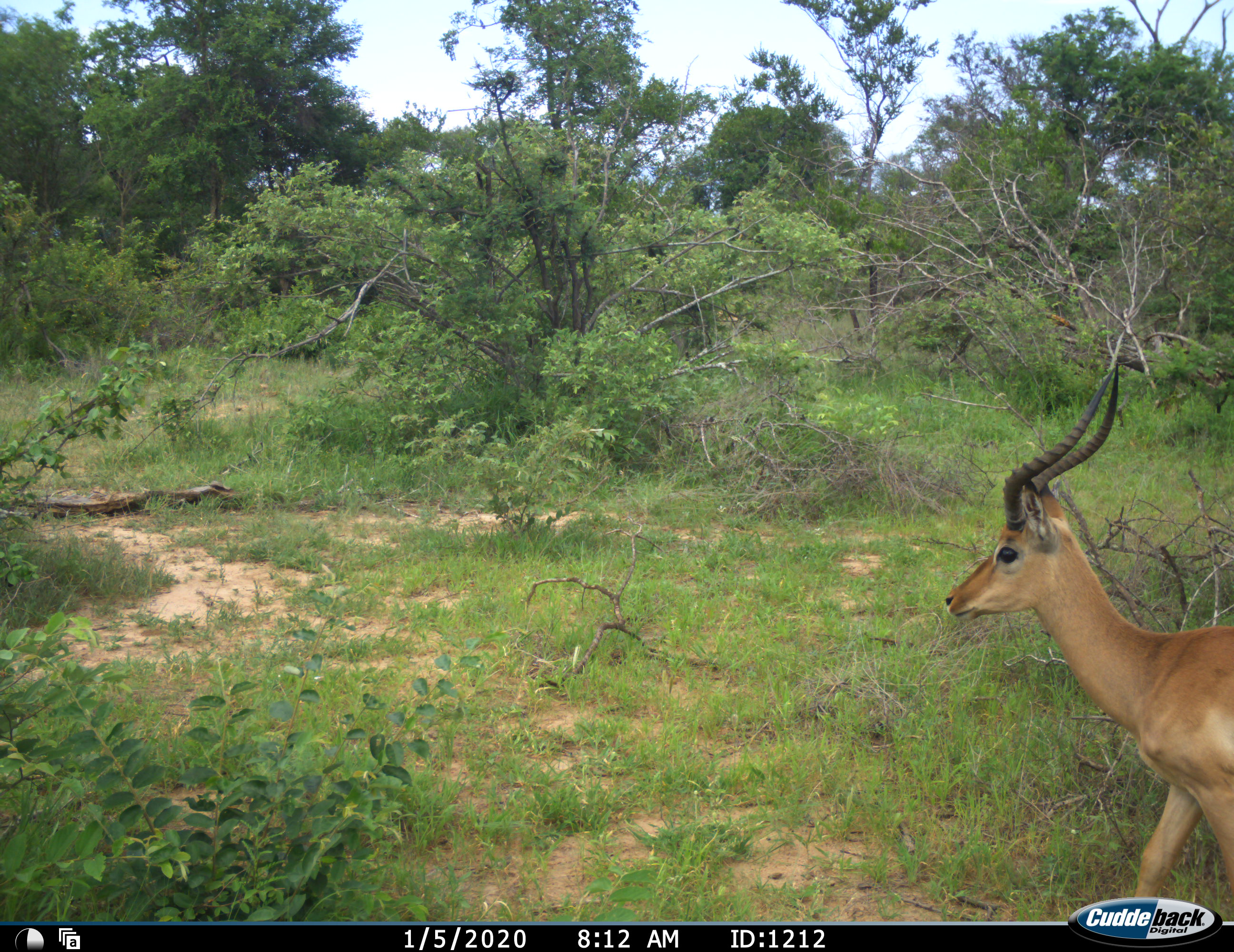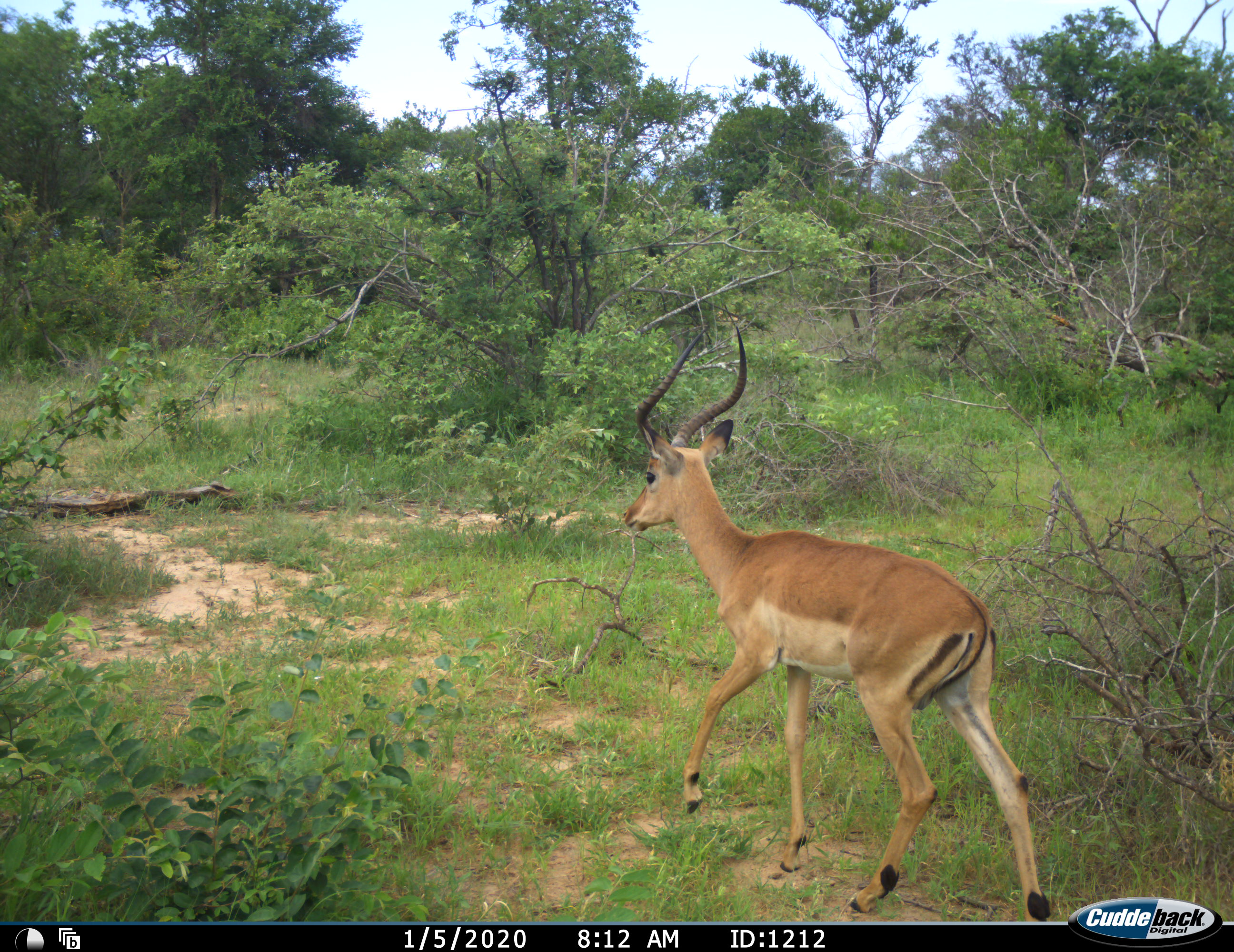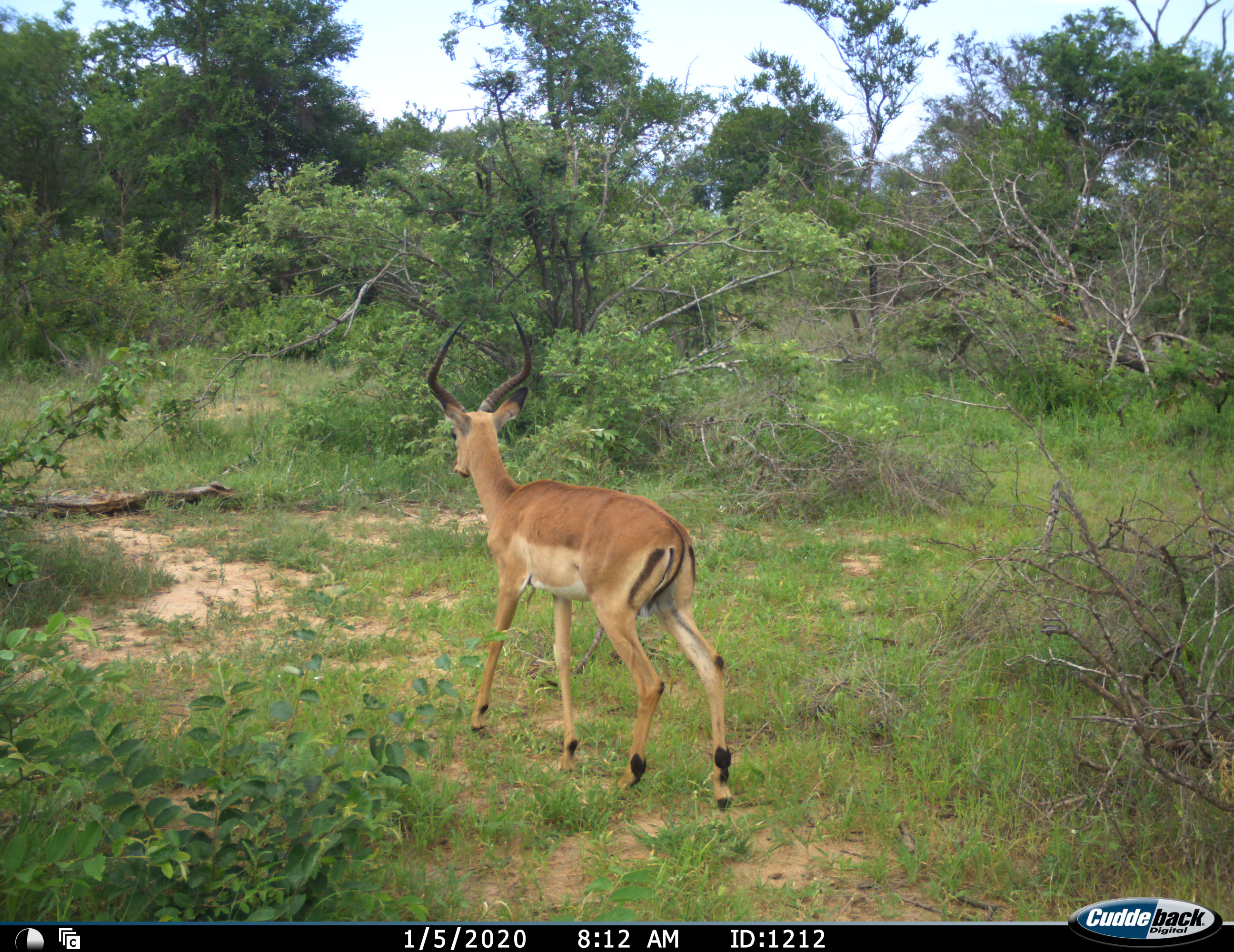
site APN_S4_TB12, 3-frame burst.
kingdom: Animalia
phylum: Chordata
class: Mammalia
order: Artiodactyla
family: Bovidae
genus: Aepyceros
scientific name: Aepyceros melampus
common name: impala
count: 1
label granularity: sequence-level